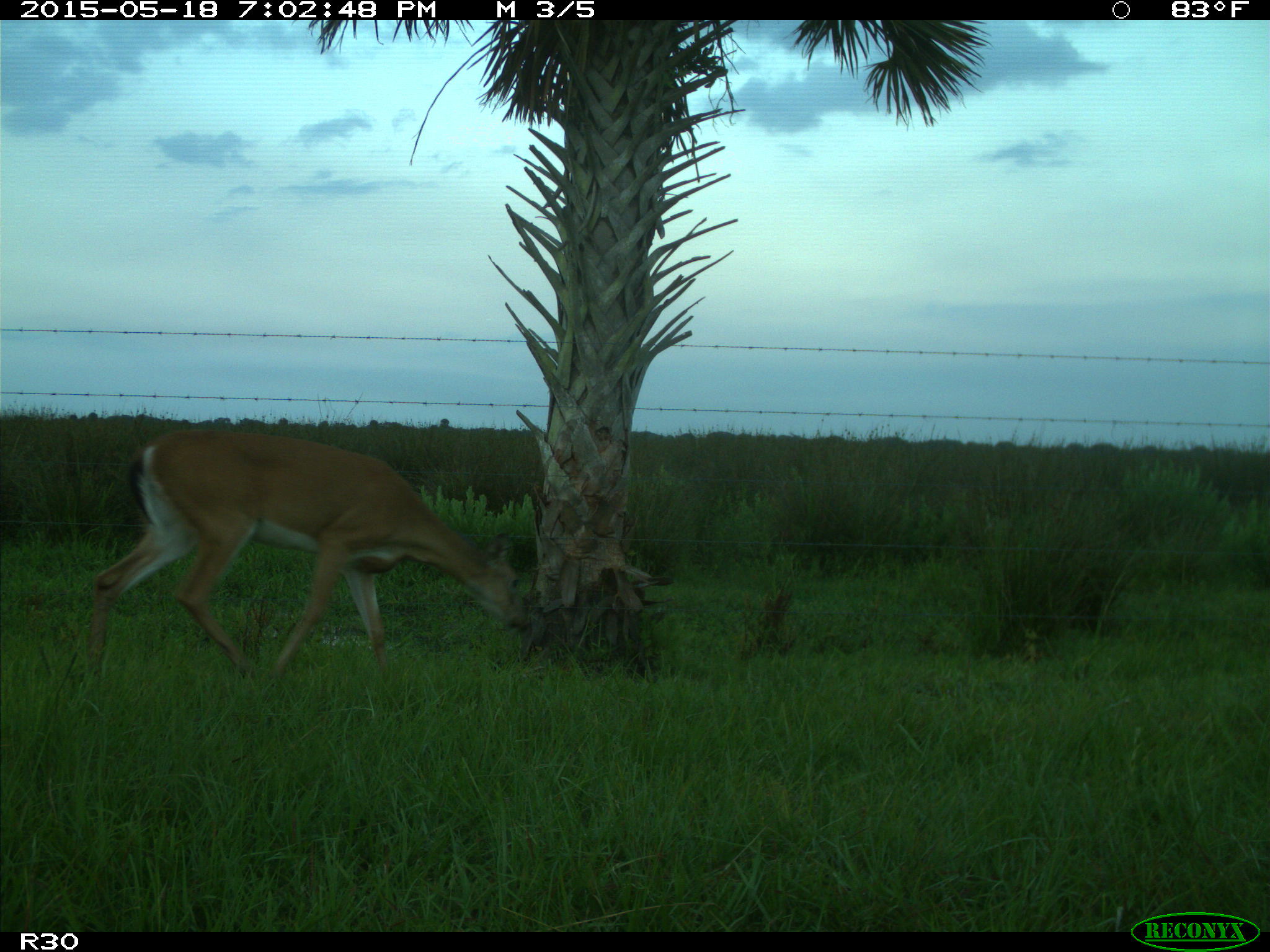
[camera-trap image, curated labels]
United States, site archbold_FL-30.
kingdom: Animalia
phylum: Chordata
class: Mammalia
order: Artiodactyla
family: Cervidae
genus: Odocoileus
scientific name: Odocoileus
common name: deer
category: unidentified deer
Unidentified deer (deer) (Odocoileus).